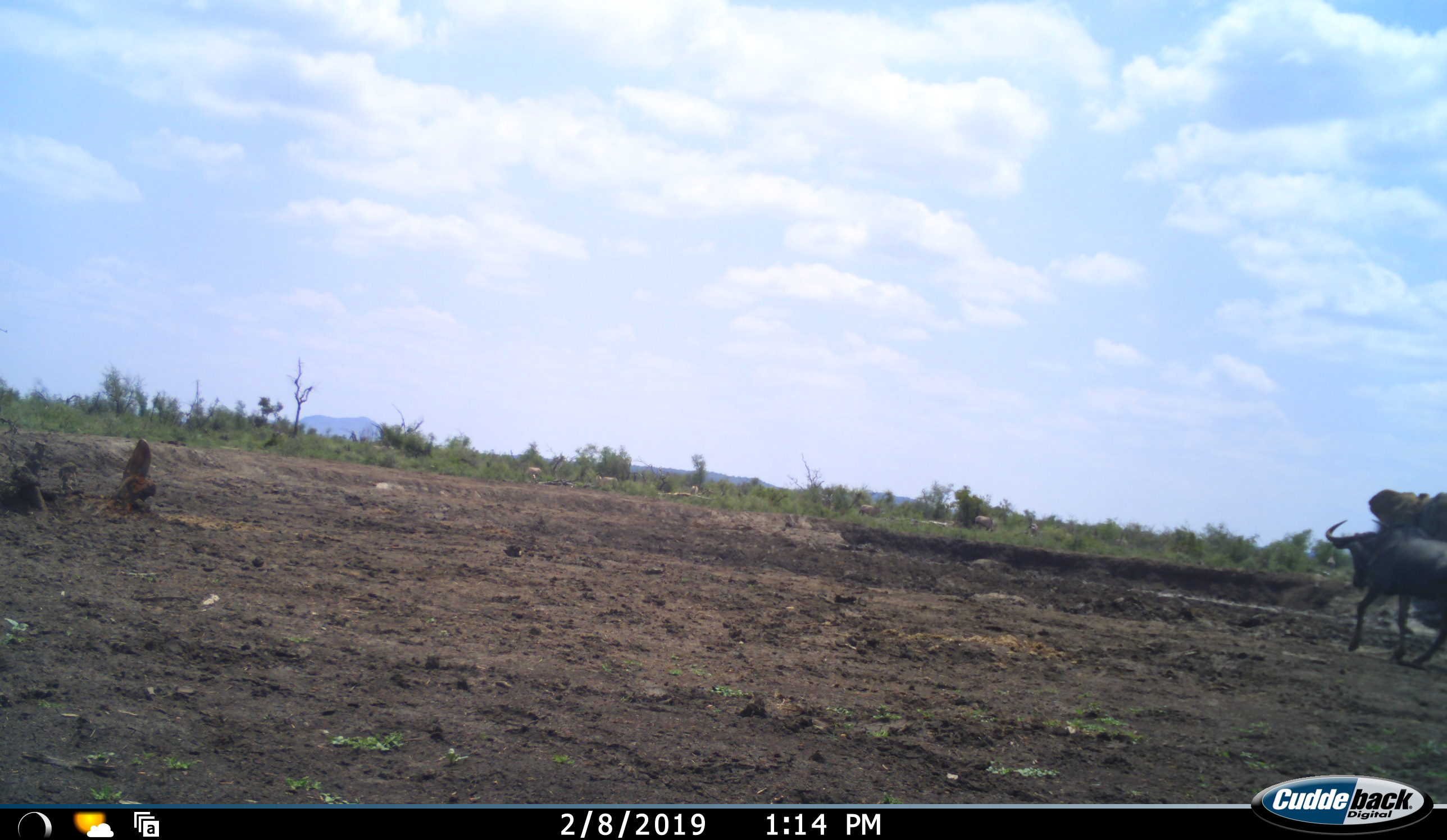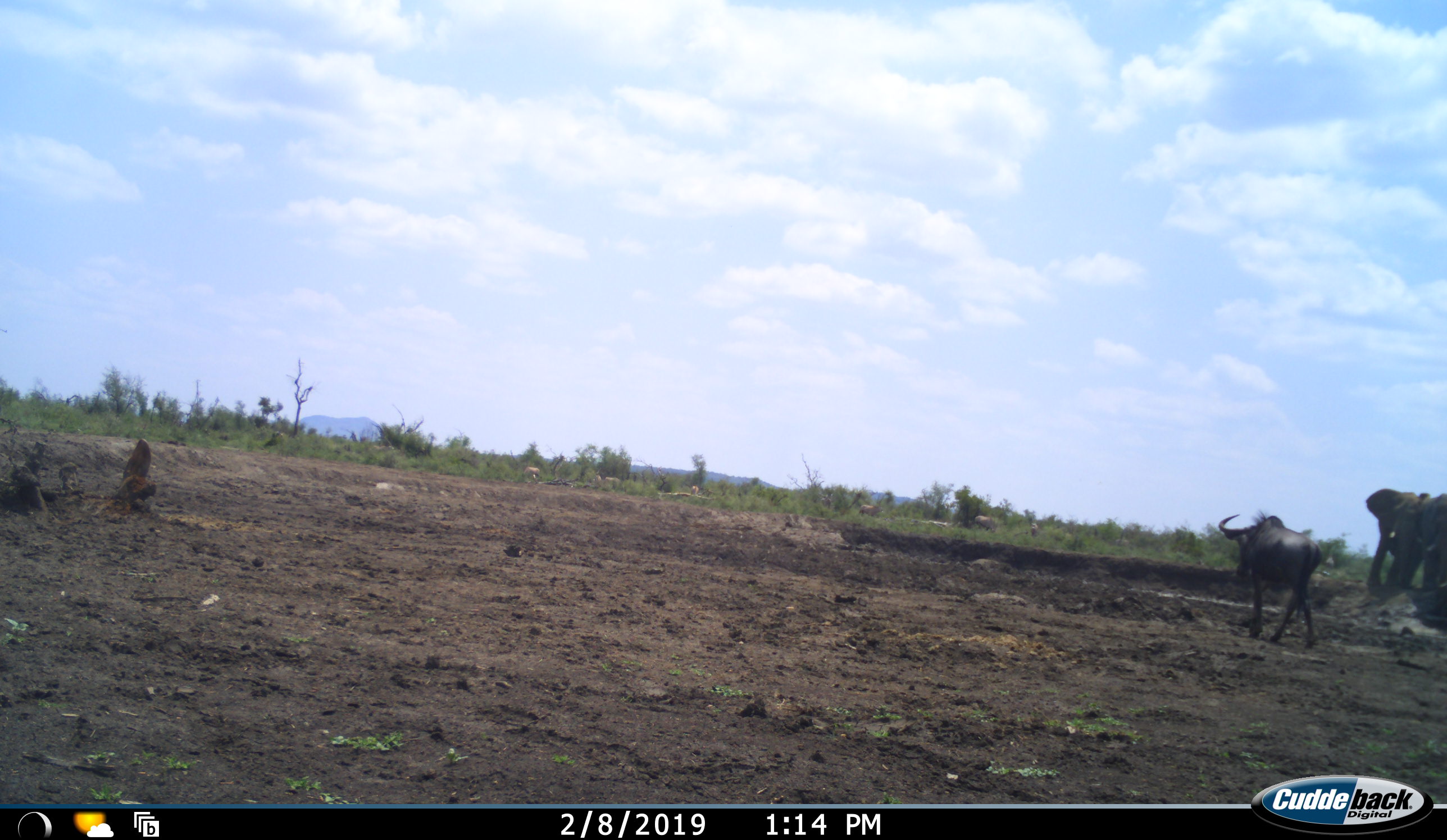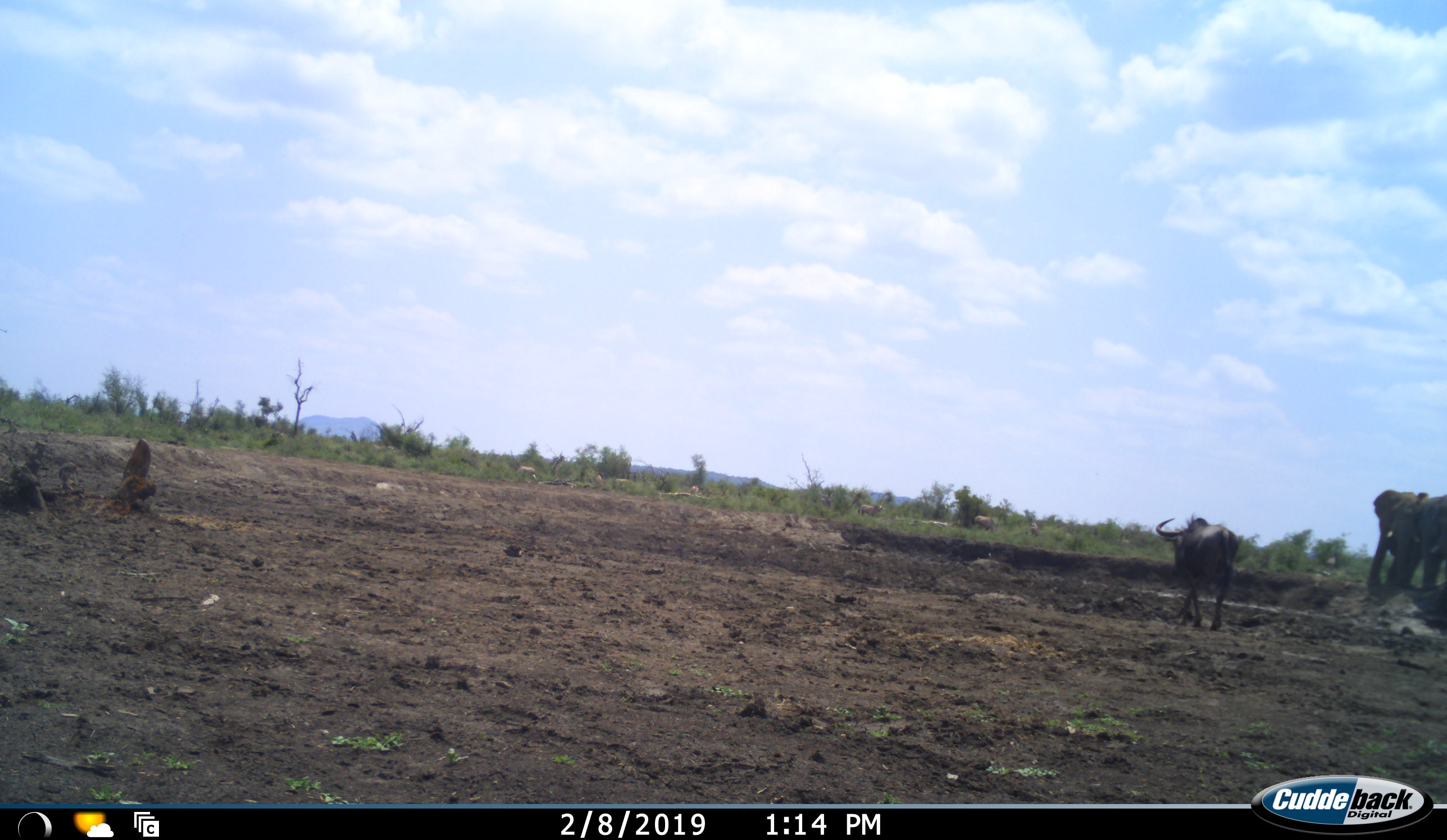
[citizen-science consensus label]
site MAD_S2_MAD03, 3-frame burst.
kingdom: Animalia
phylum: Chordata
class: Mammalia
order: Proboscidea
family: Elephantidae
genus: Loxodonta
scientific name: Loxodonta africana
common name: african bush elephant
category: elephant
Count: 2.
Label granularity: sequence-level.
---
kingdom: Animalia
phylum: Chordata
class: Mammalia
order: Artiodactyla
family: Bovidae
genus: Connochaetes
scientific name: Connochaetes taurinus taurinus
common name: blue wildebeest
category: wildebeestblue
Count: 1.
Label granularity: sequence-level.